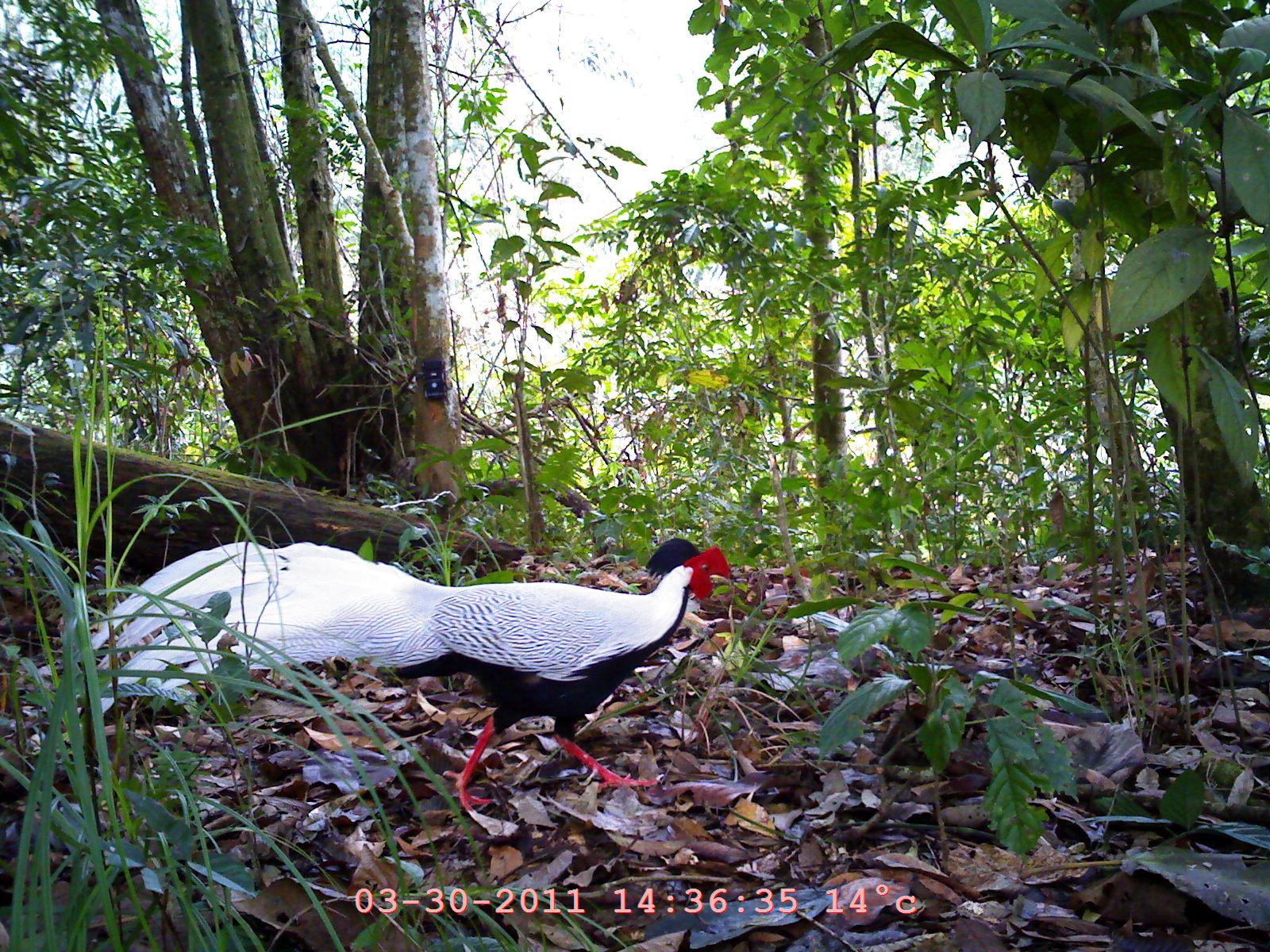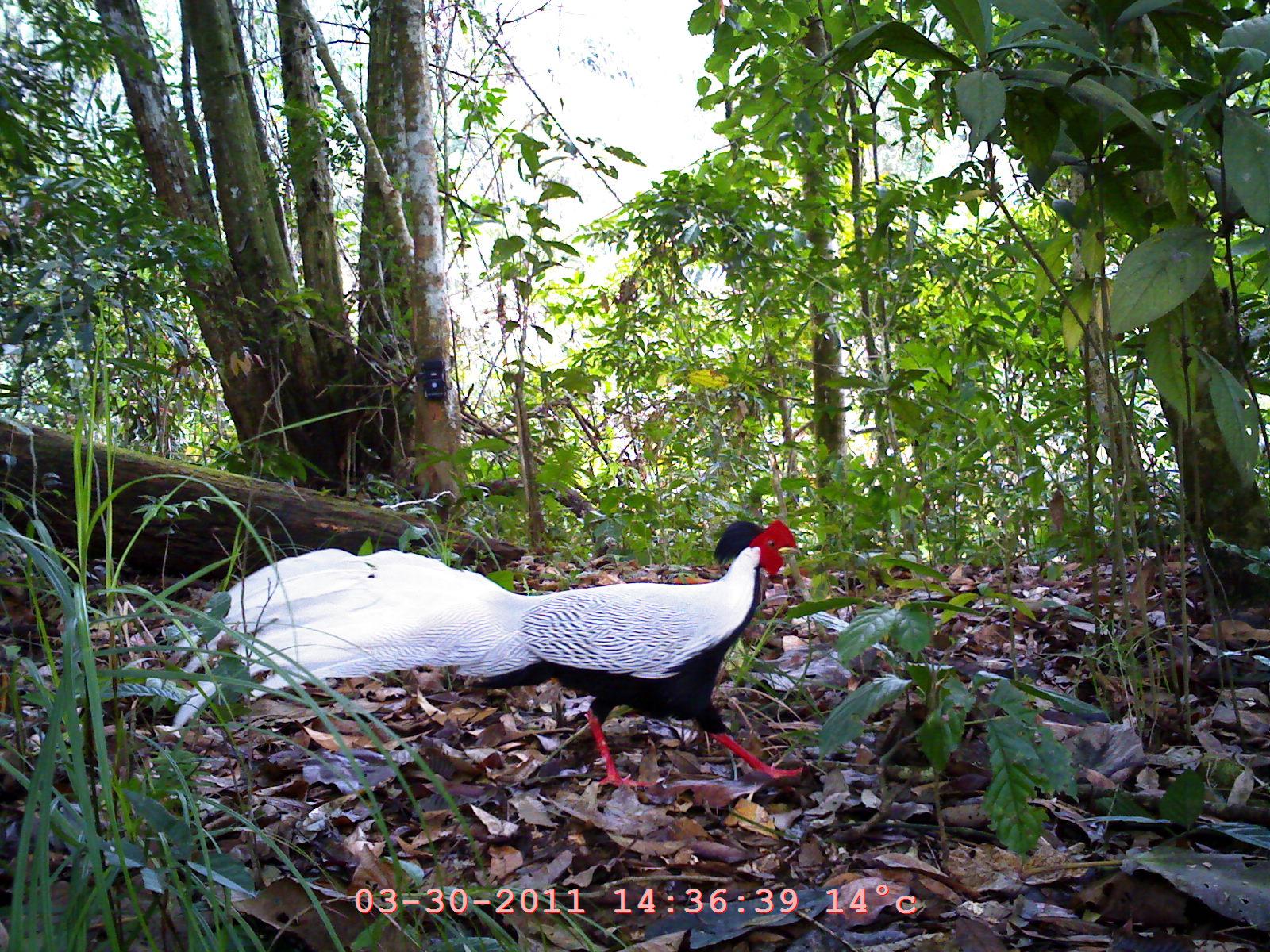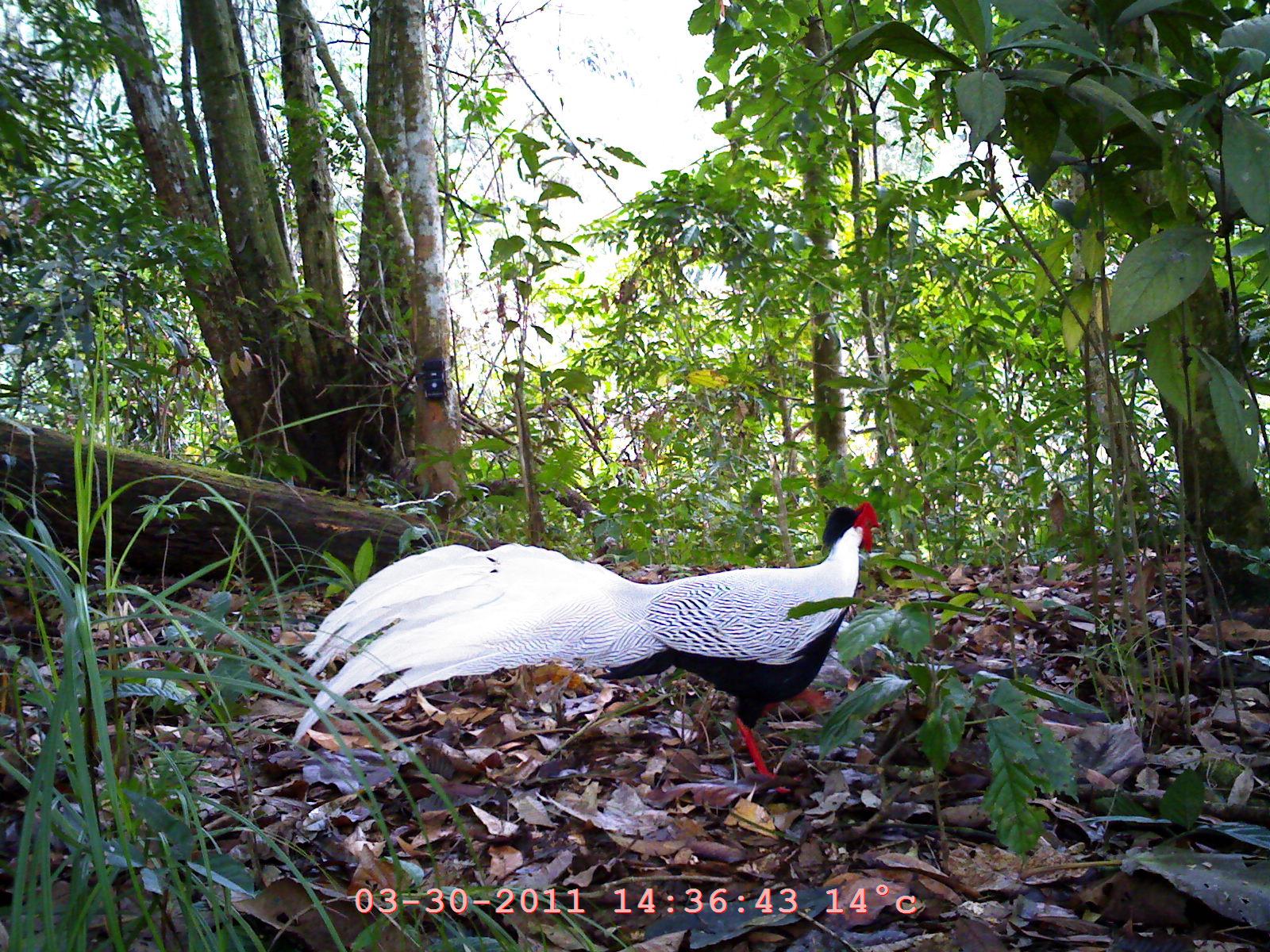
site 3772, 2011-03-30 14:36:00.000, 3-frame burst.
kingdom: Animalia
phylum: Chordata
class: Aves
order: Galliformes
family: Phasianidae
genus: Lophura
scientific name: Lophura nycthemera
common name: silver pheasant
Lophura nycthemera (silver pheasant), count 1, age adult, sex male.